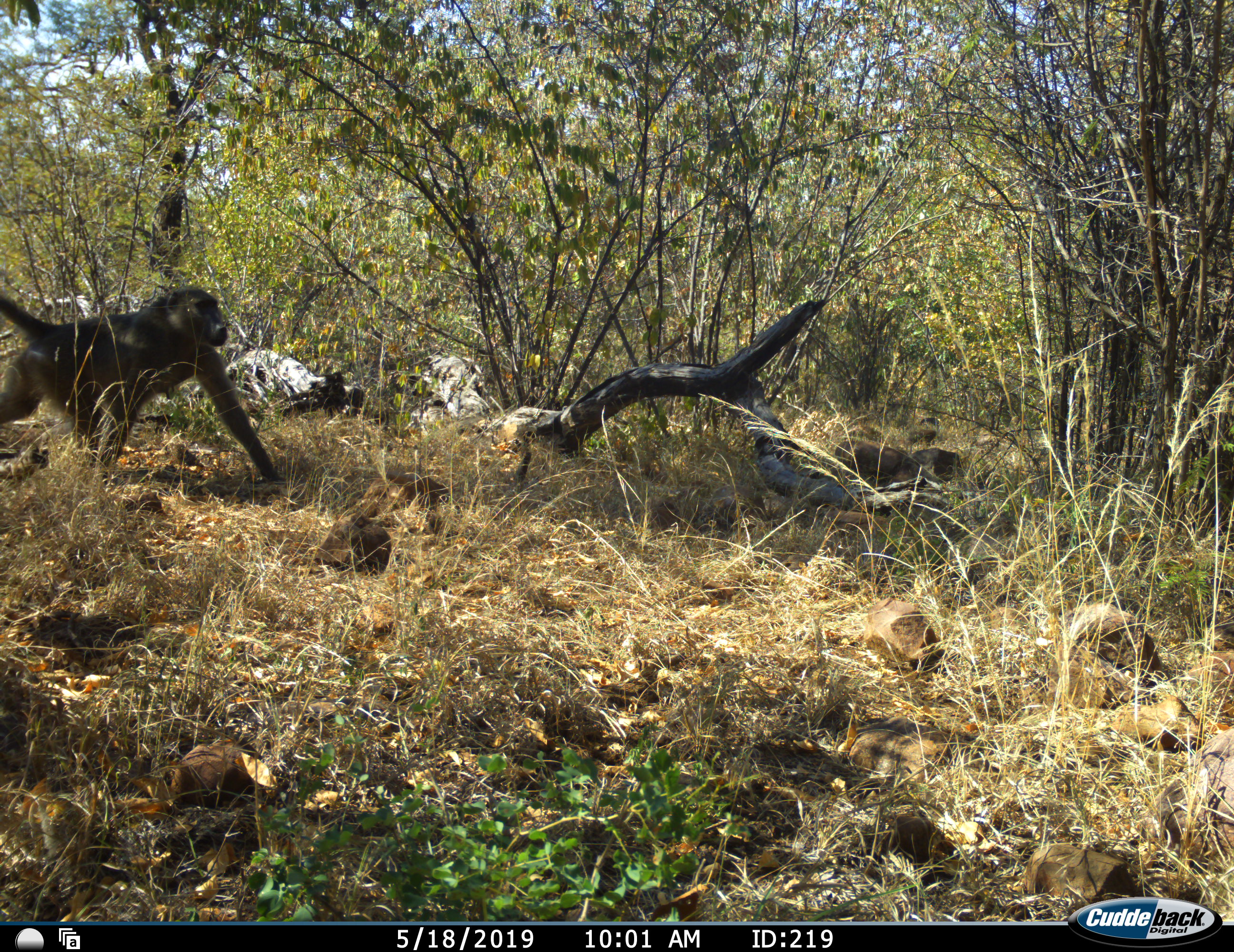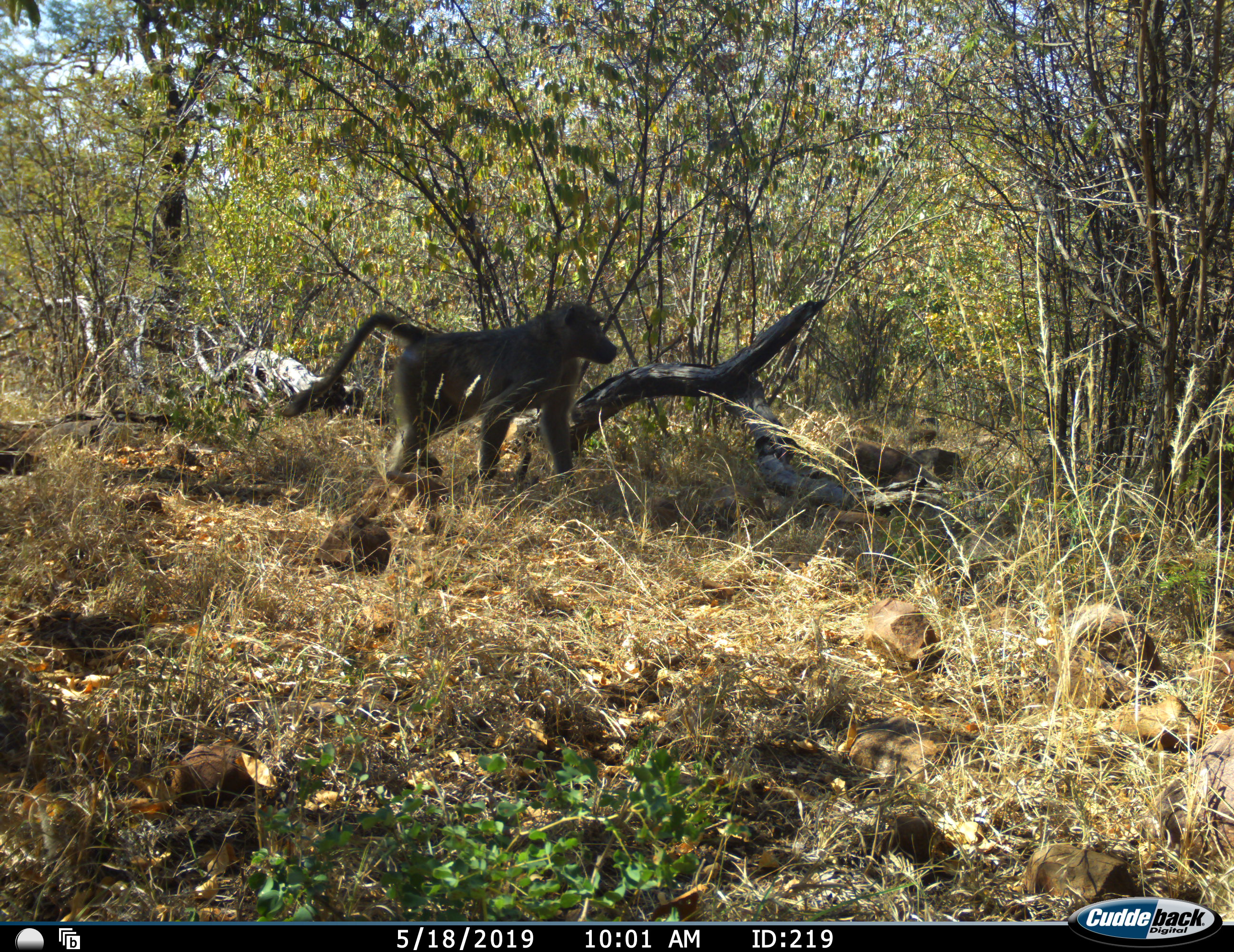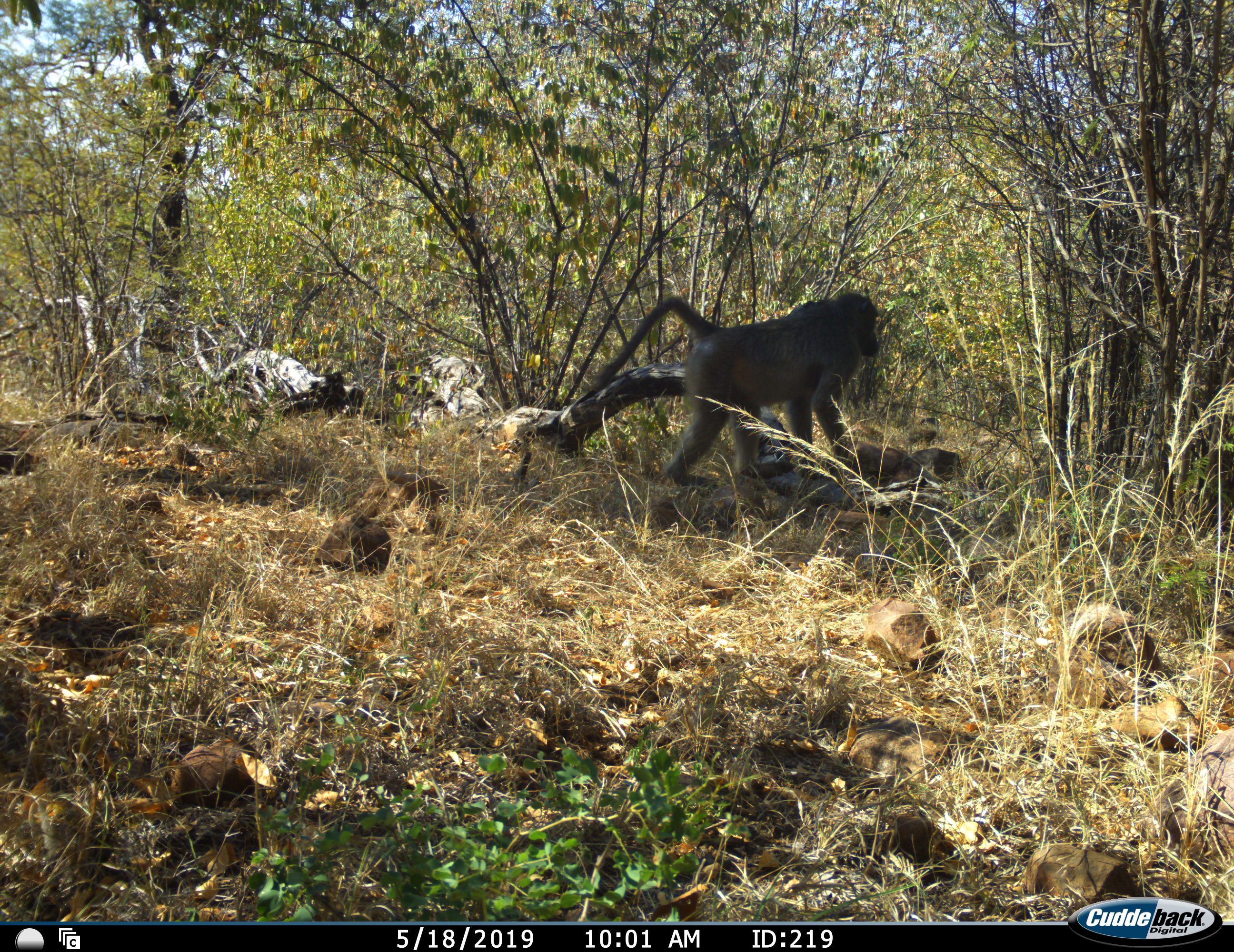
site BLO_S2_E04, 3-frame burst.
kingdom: Animalia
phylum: Chordata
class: Mammalia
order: Primates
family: Cercopithecidae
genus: Papio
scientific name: Papio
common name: baboon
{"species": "baboon (Papio)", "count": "1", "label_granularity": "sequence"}